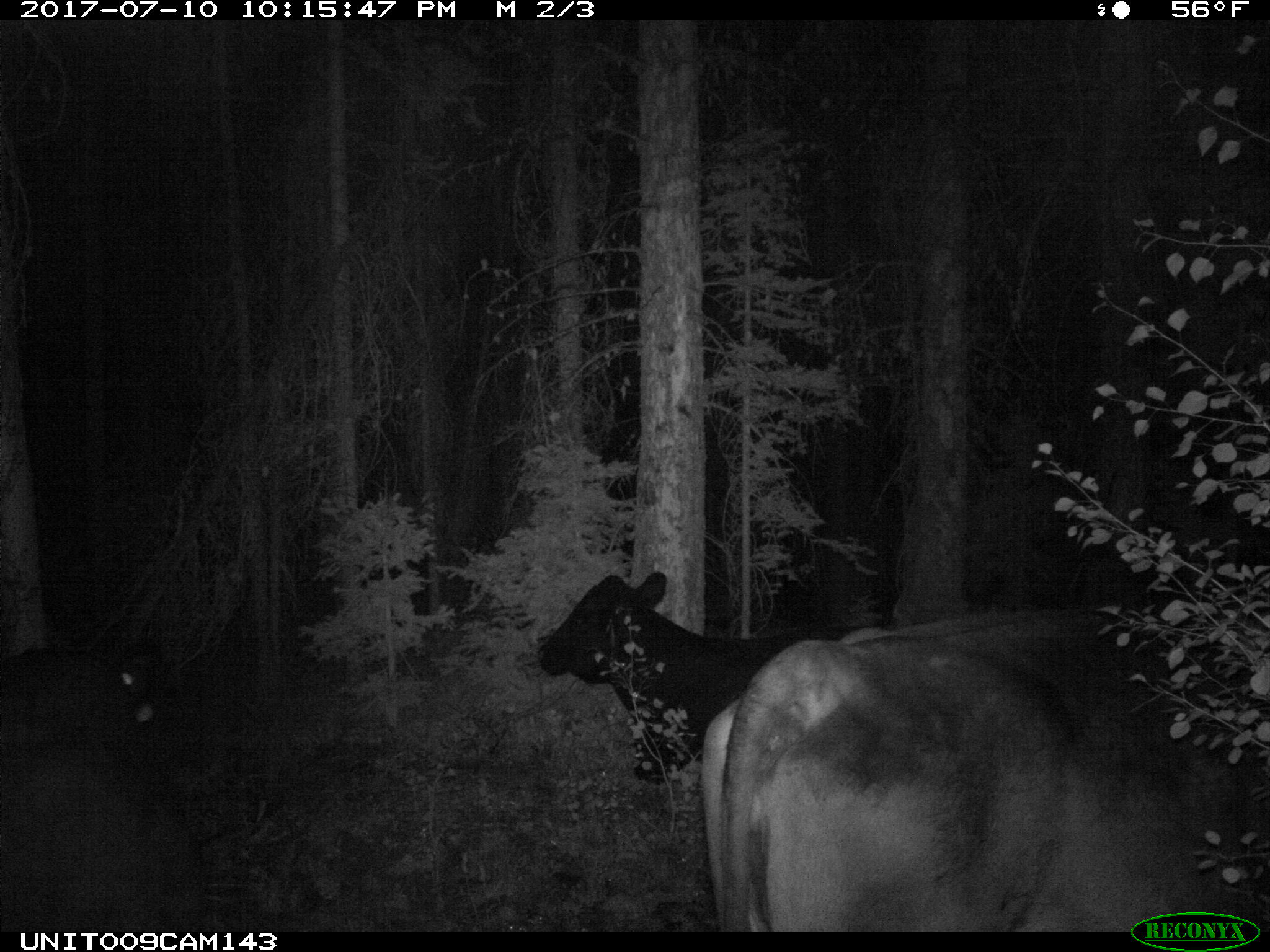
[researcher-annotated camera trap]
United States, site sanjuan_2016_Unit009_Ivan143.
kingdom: Animalia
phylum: Chordata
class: Mammalia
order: Artiodactyla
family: Bovidae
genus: Bos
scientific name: Bos taurus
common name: domestic cow